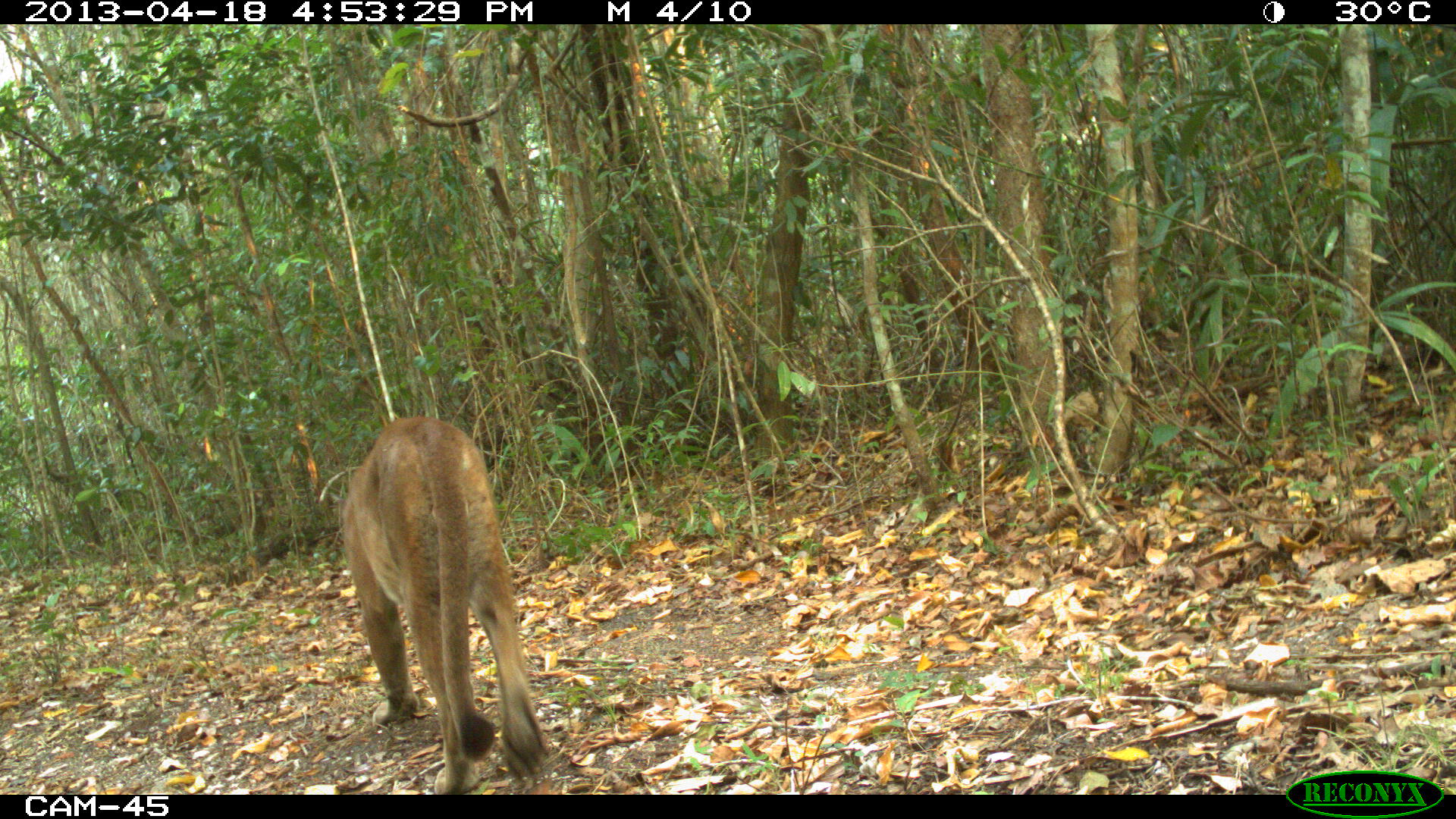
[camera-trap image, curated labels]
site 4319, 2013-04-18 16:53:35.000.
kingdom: Animalia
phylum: Chordata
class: Mammalia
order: Carnivora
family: Felidae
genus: Puma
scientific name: Puma concolor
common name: mountain lion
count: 1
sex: male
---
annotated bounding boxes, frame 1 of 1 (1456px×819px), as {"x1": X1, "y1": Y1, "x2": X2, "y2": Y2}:
puma concolor: {"x1": 341, "y1": 415, "x2": 546, "y2": 795}